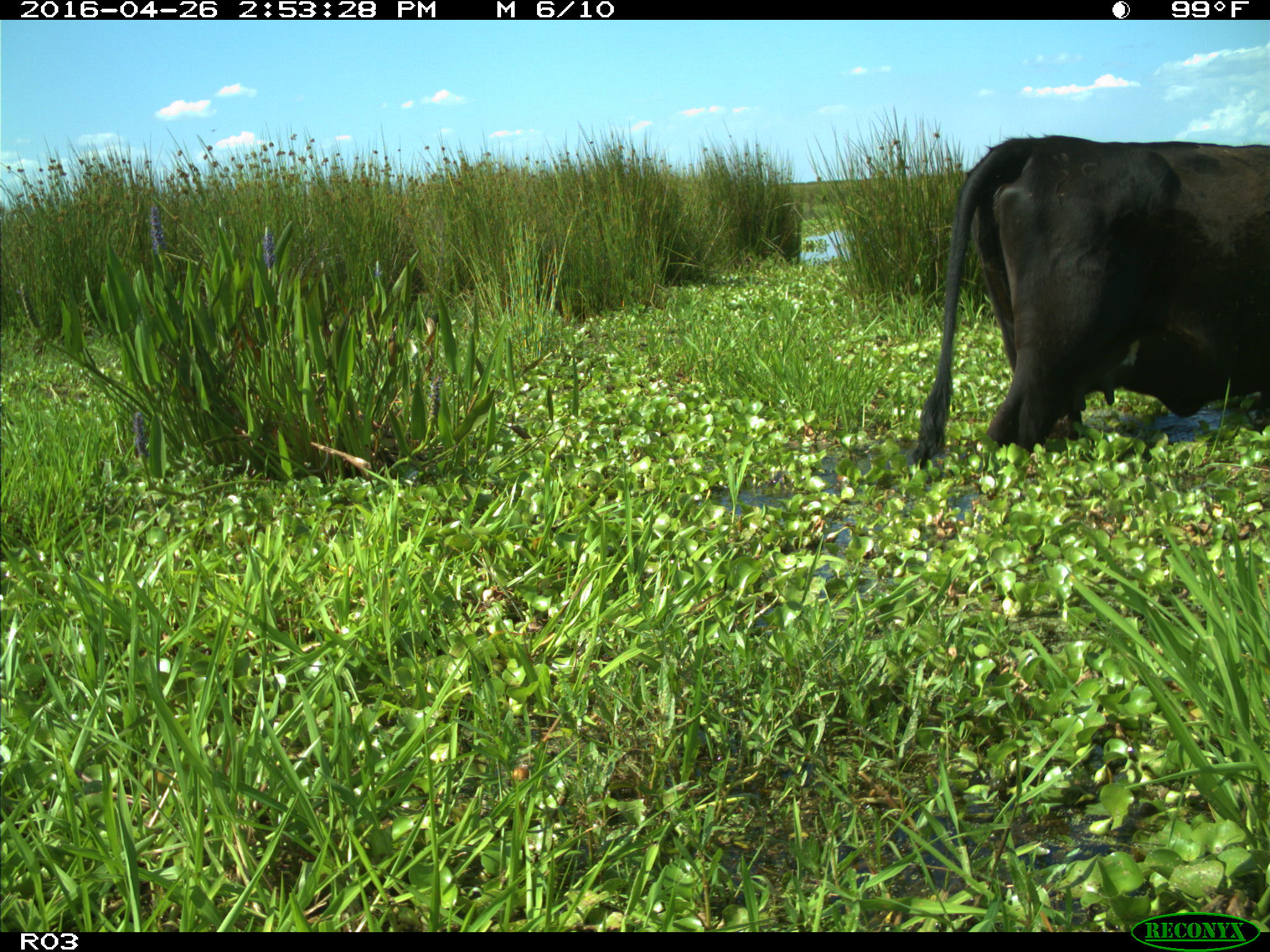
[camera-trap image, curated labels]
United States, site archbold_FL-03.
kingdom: Animalia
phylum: Chordata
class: Mammalia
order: Artiodactyla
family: Bovidae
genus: Bos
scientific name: Bos taurus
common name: domestic cow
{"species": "Bos taurus (domestic cow)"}